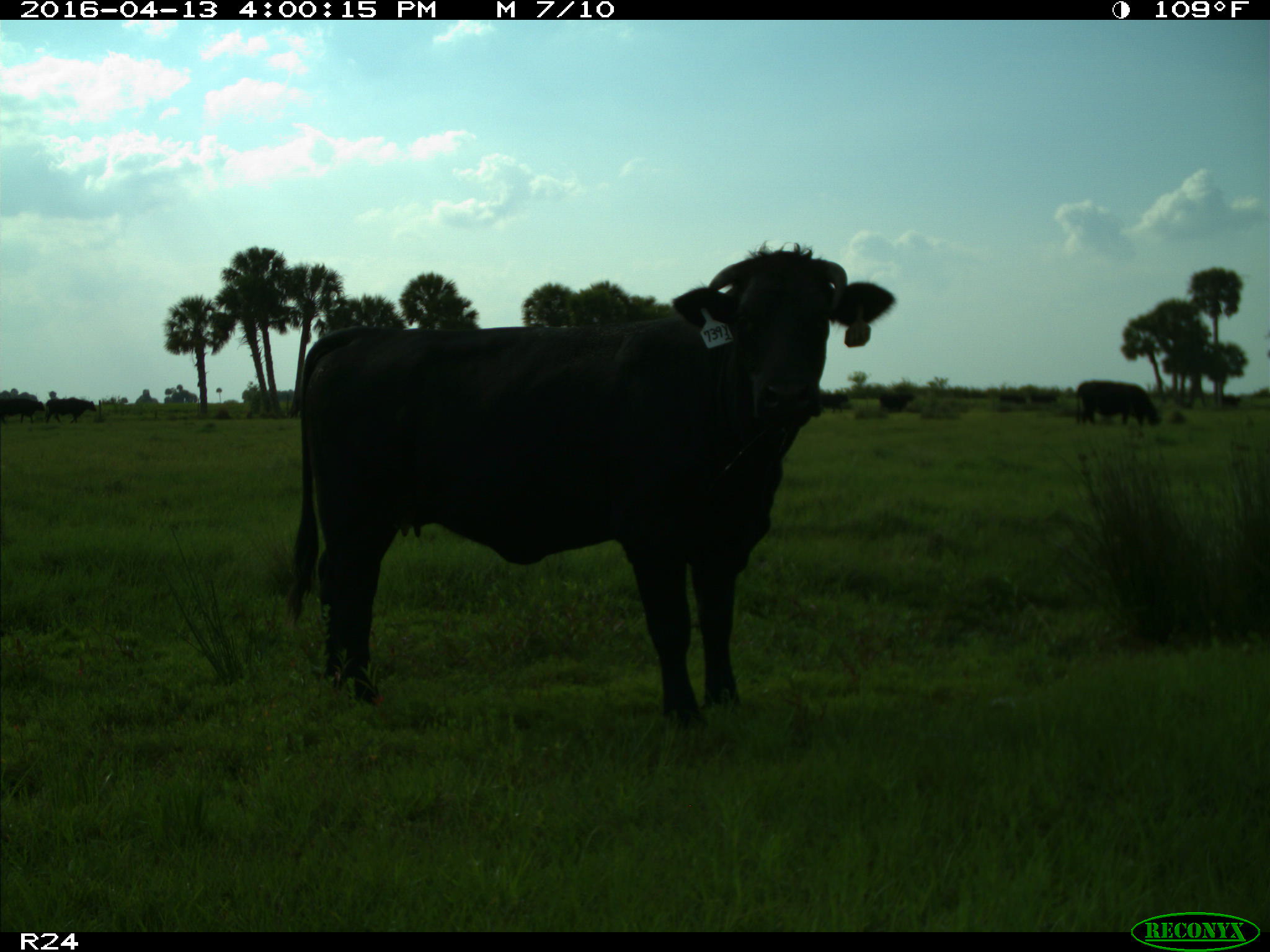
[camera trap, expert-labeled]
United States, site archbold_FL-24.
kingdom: Animalia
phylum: Chordata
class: Mammalia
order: Artiodactyla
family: Bovidae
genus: Bos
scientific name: Bos taurus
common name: domestic cow